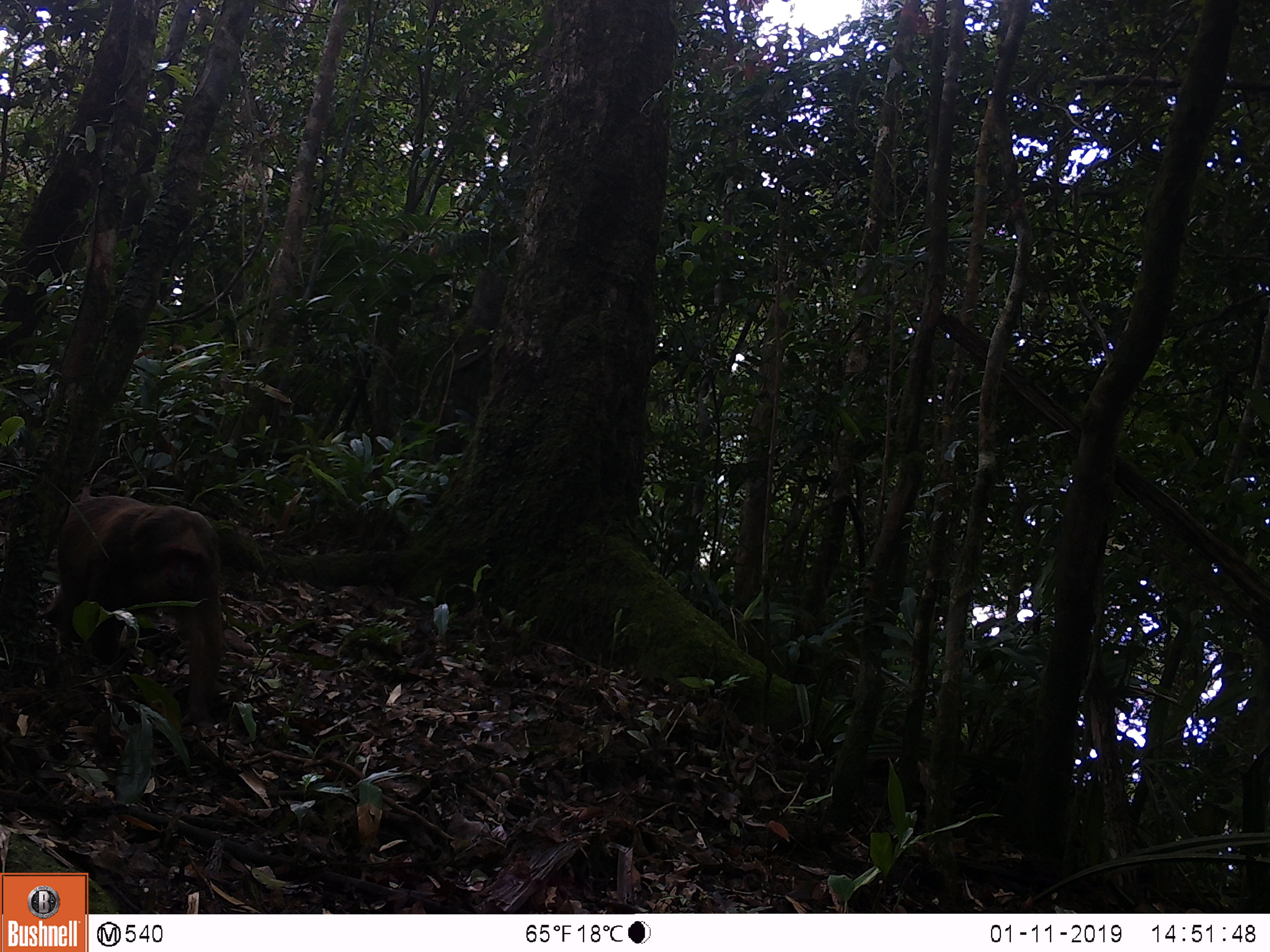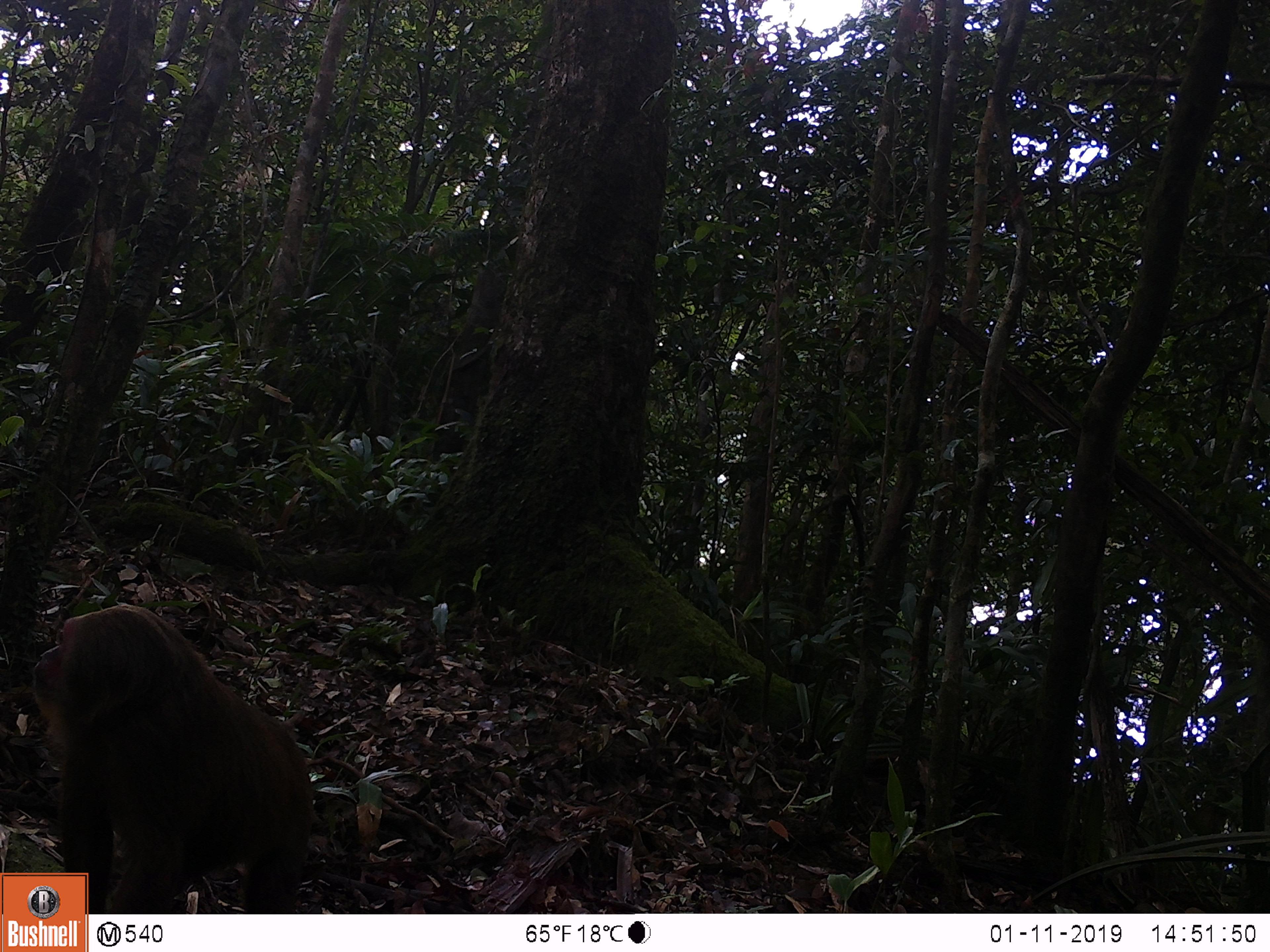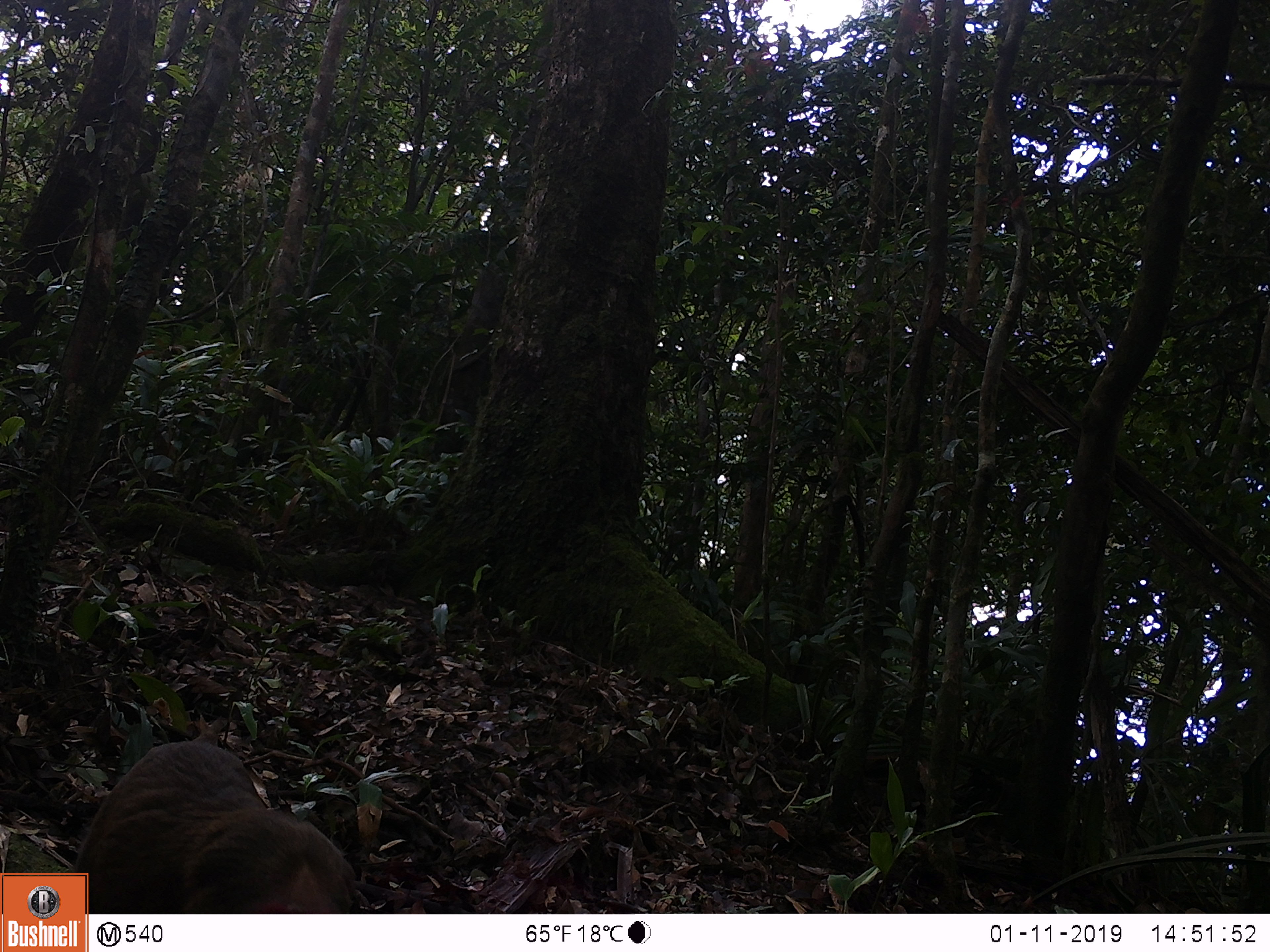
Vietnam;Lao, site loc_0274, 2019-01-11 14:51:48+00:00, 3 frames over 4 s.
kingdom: Animalia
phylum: Chordata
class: Mammalia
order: Primates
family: Cercopithecidae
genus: Macaca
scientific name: Macaca arctoides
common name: stump-tailed macaque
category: stump tailed macaque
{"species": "stump tailed macaque (stump-tailed macaque) (Macaca arctoides)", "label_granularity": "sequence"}